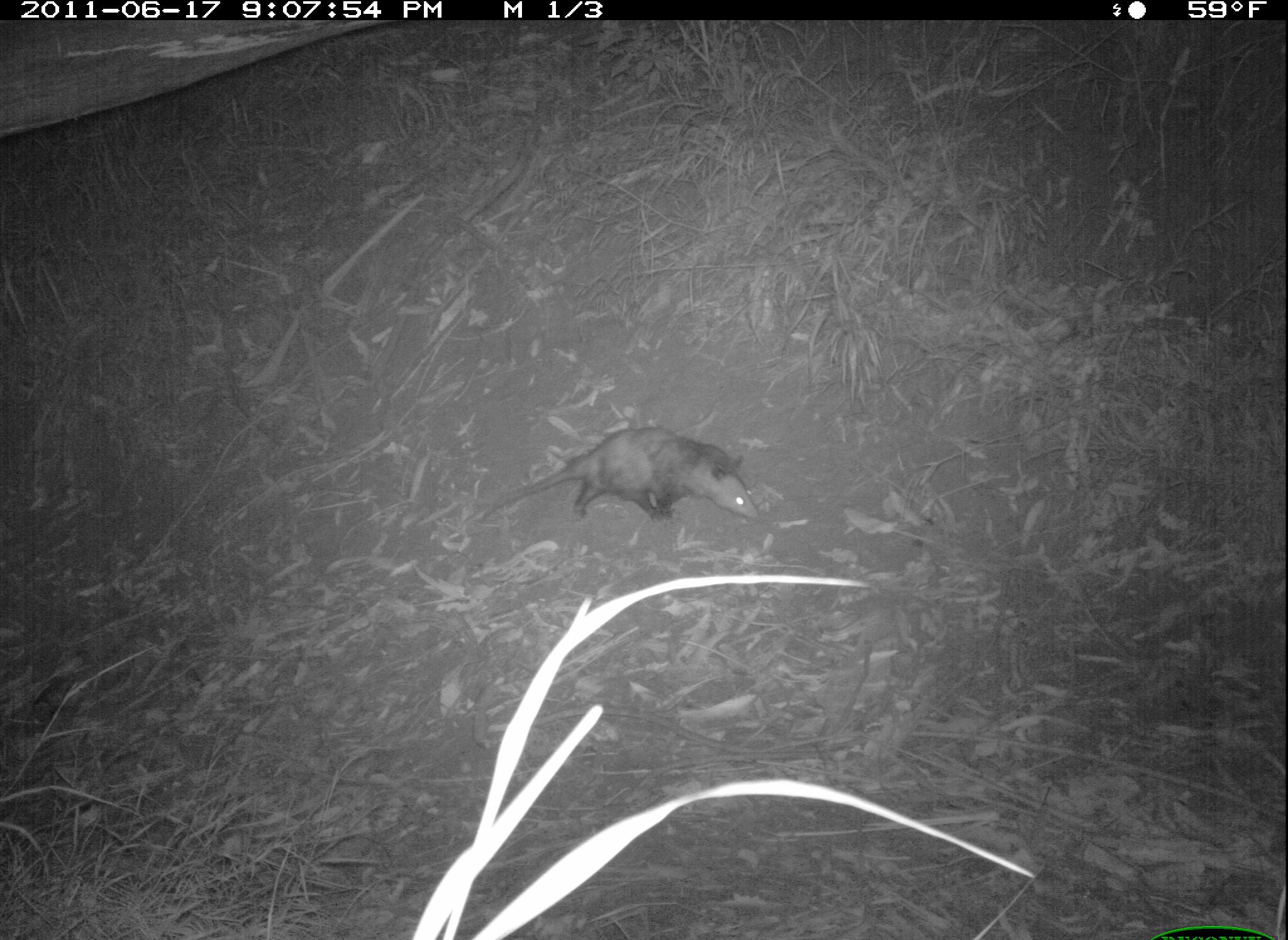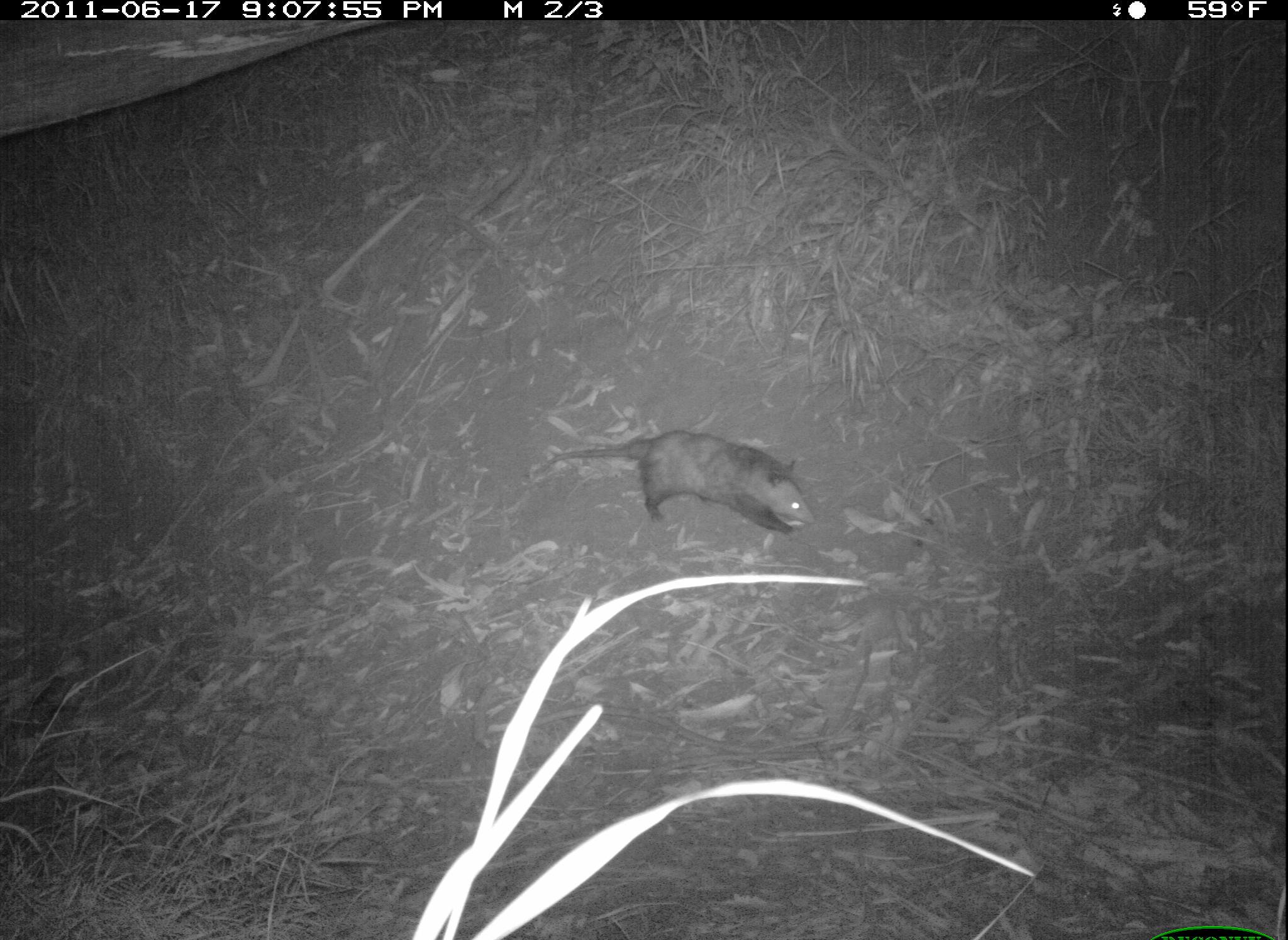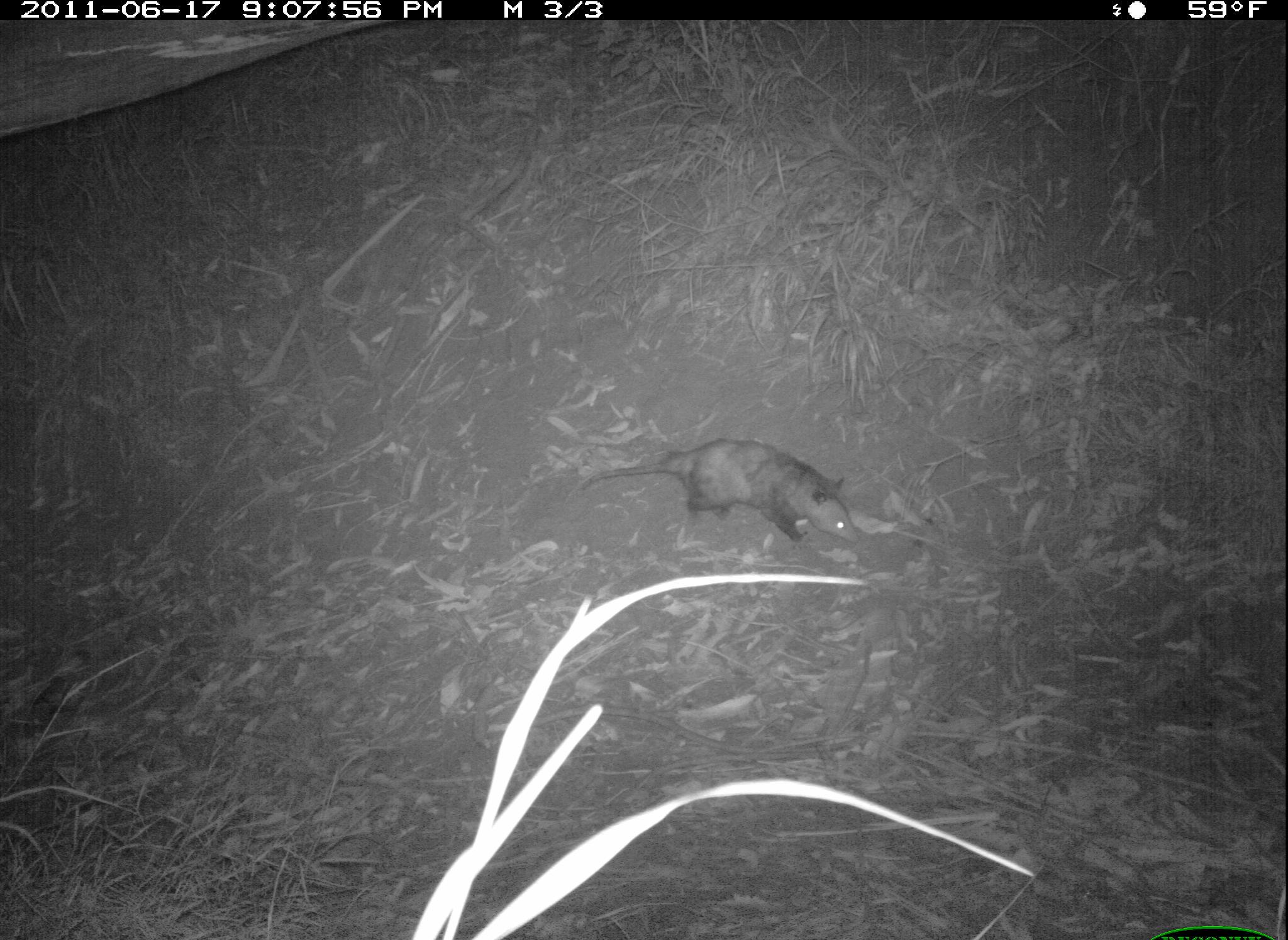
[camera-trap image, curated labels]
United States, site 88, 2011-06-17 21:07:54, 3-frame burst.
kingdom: Animalia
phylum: Chordata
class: Mammalia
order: Didelphimorphia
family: Didelphidae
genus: Didelphis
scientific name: Didelphis virginiana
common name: virginia opossum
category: opossum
Opossum (virginia opossum) (Didelphis virginiana).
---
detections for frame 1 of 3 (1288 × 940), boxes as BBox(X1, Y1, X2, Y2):
opossum: BBox(475, 416, 773, 549)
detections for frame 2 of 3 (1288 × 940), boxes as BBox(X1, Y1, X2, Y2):
opossum: BBox(507, 406, 832, 554)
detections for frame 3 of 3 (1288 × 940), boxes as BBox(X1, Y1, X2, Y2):
opossum: BBox(576, 425, 884, 565)